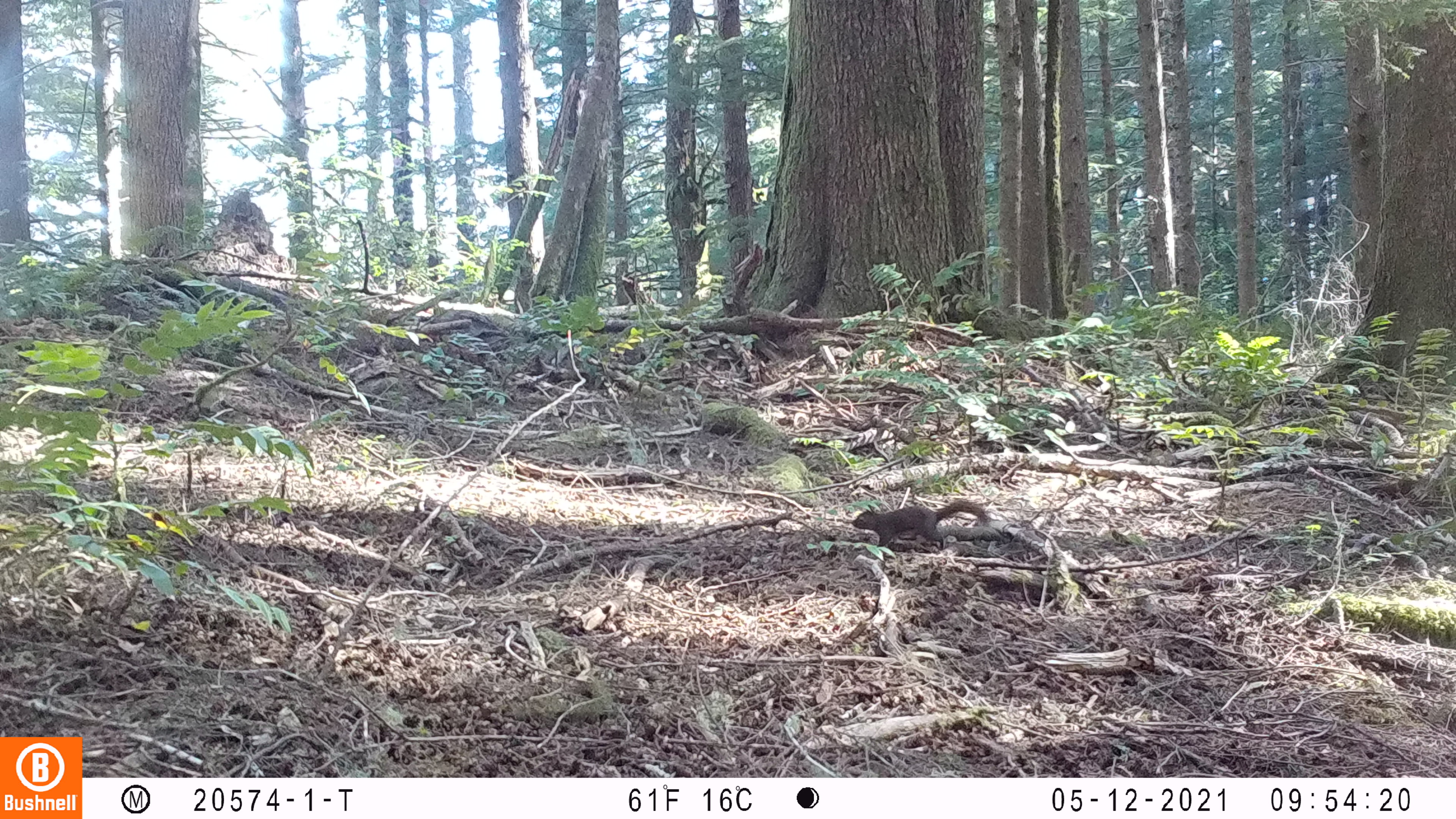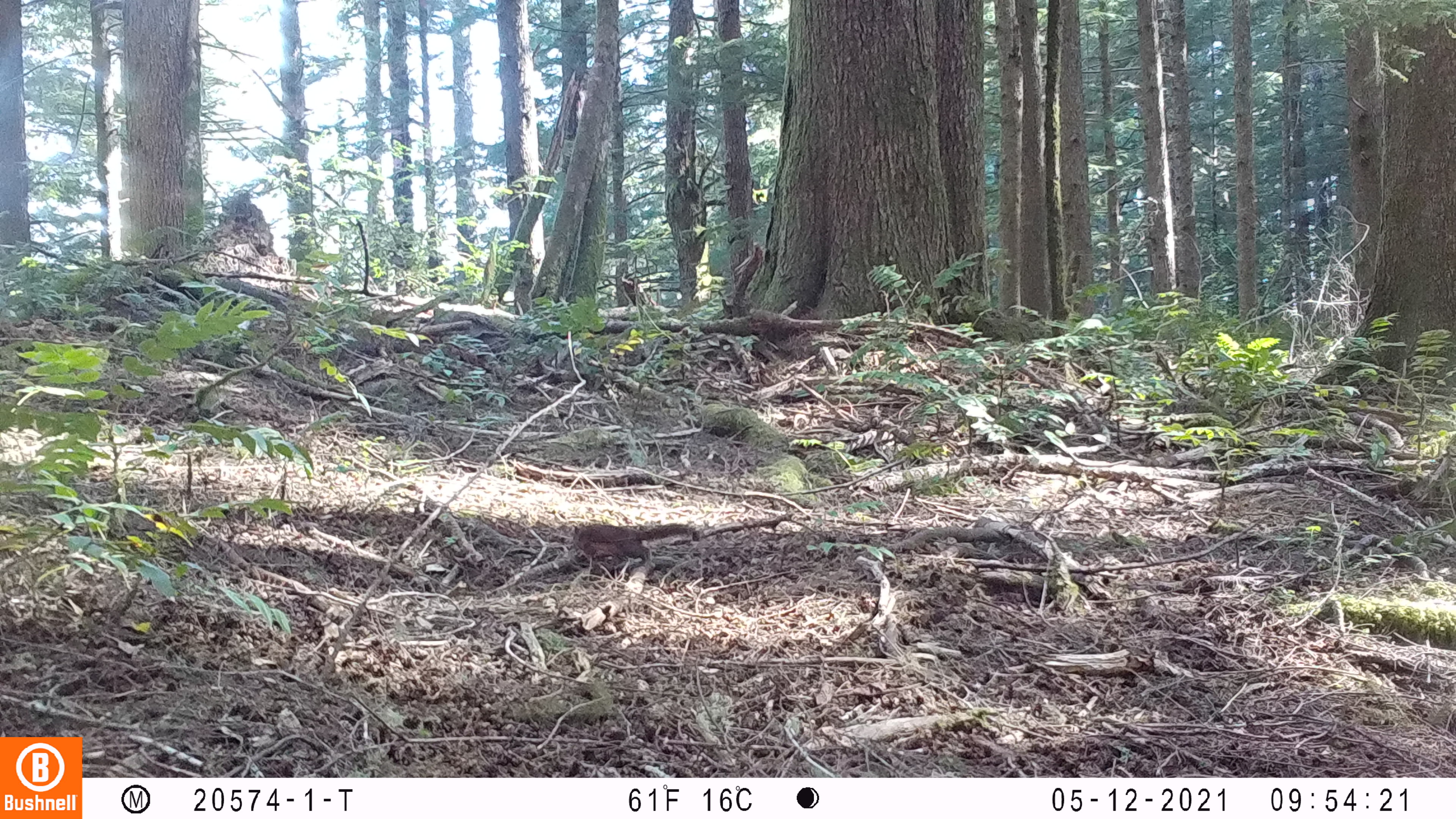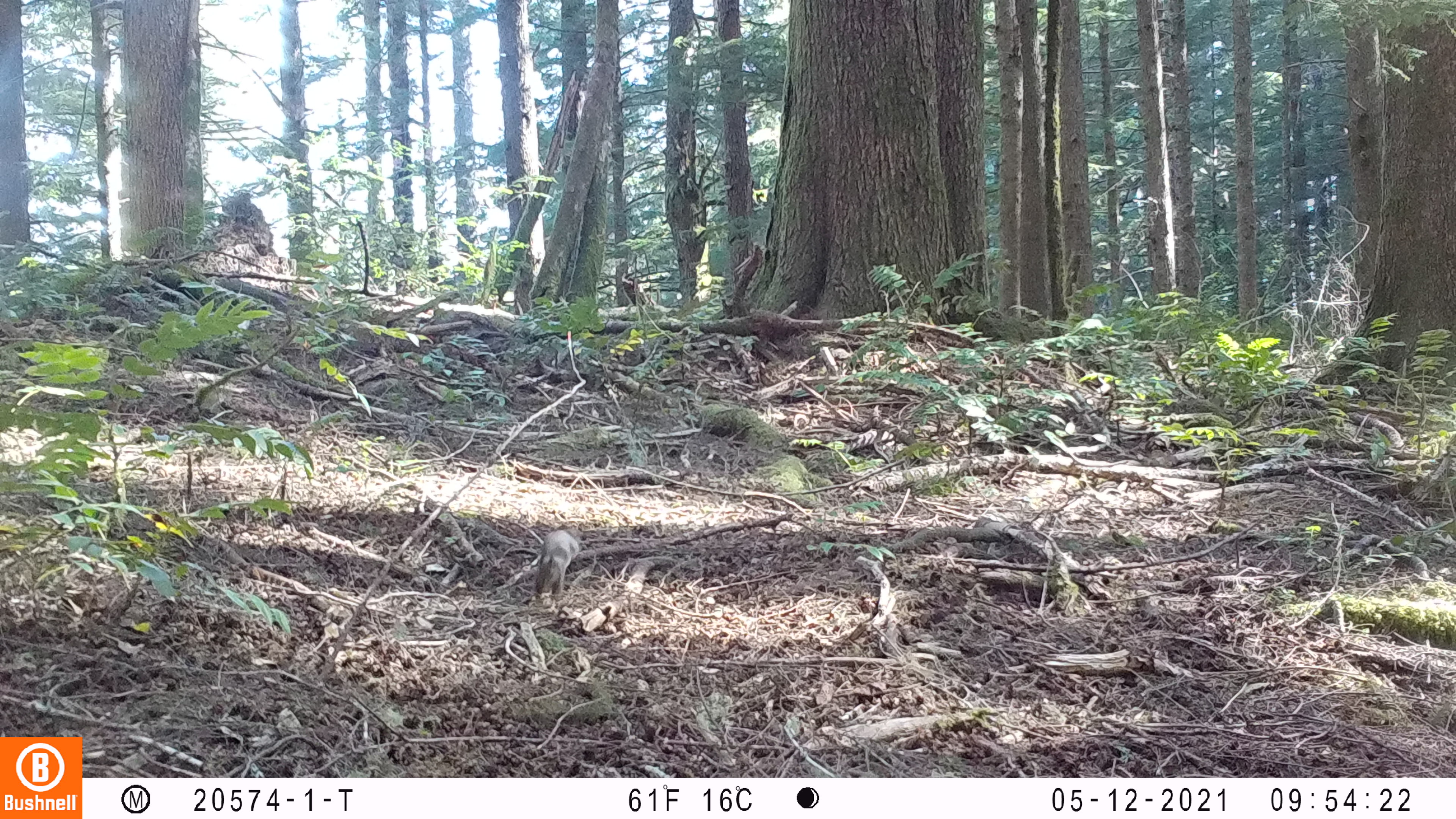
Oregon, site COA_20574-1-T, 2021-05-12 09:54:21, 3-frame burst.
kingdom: Animalia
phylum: Chordata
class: Mammalia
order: Rodentia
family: Sciuridae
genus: Tamiasciurus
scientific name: Tamiasciurus douglasii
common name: douglas squirrel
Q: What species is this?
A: Douglas squirrel (Tamiasciurus douglasii).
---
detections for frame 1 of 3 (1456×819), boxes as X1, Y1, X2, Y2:
douglas squirrel: 850, 500, 993, 553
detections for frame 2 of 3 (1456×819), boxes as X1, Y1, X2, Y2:
douglas squirrel: 564, 513, 704, 566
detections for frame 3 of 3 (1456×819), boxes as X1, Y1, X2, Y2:
douglas squirrel: 527, 523, 583, 606